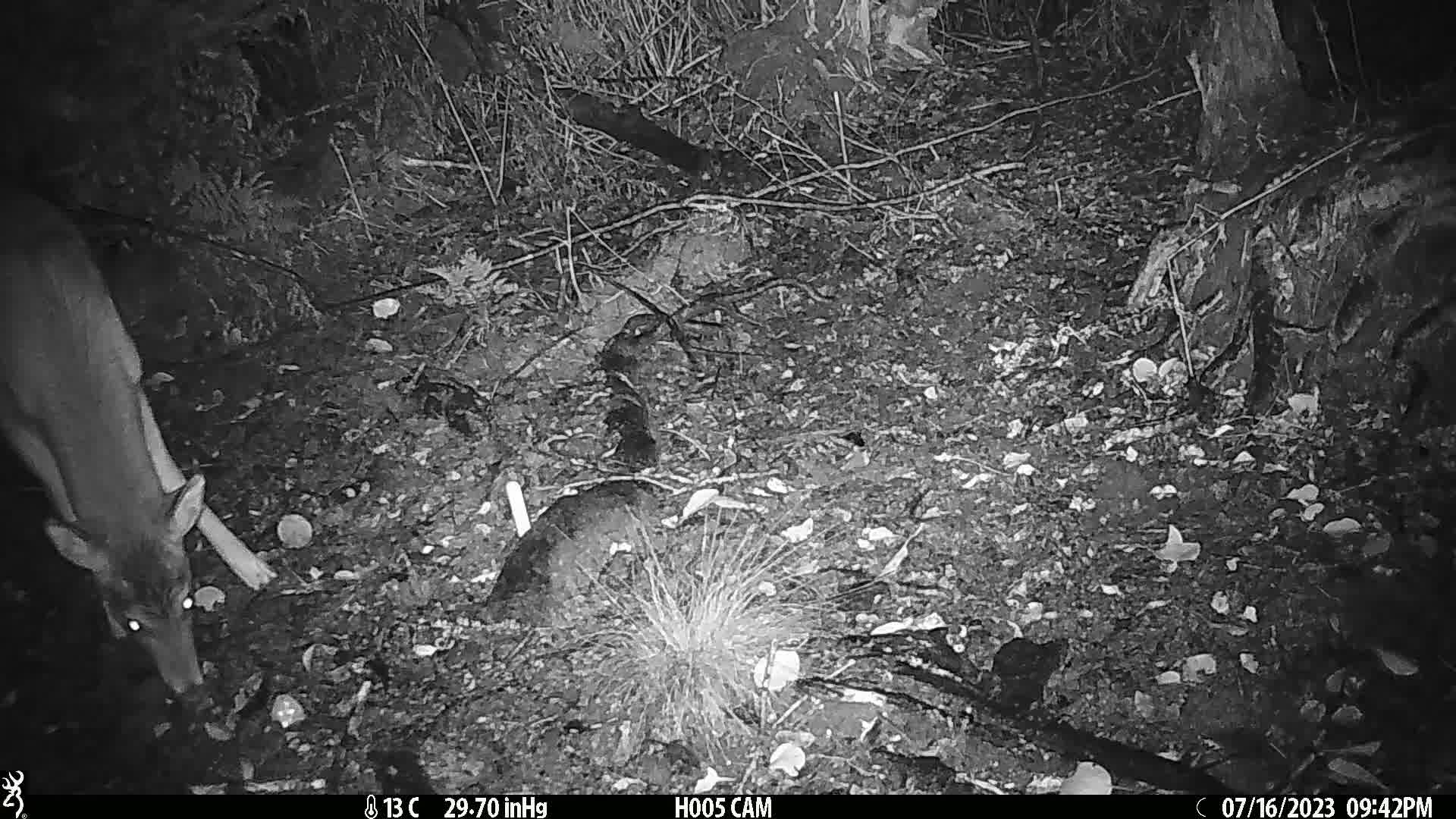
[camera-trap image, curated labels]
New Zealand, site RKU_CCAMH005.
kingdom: Animalia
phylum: Chordata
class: Mammalia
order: Artiodactyla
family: Cervidae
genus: Odocoileus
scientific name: Odocoileus virginianus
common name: white-tailed deer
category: white tailed deer